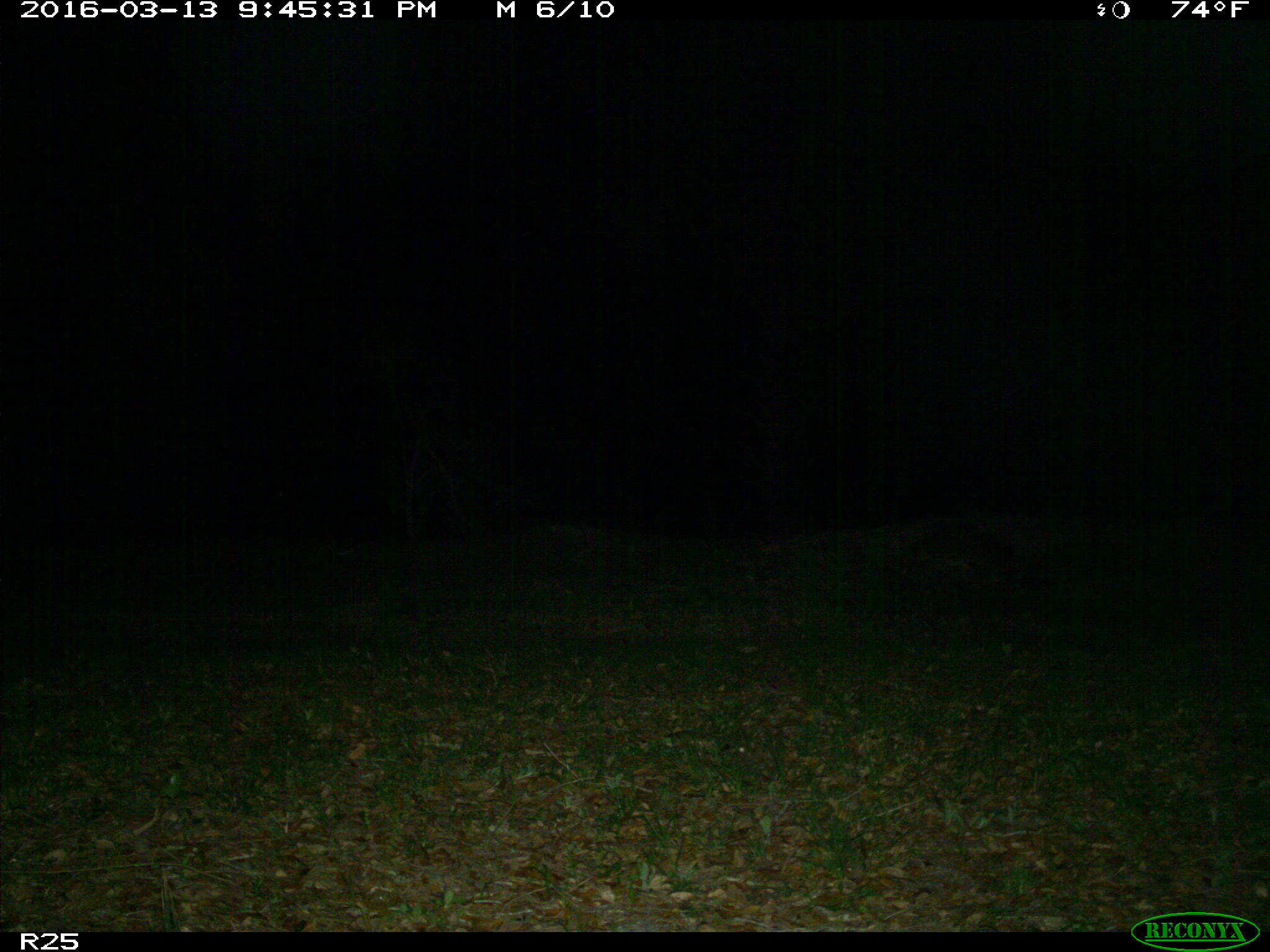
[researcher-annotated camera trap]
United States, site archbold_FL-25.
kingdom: Animalia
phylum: Chordata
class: Mammalia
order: Carnivora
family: Procyonidae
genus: Procyon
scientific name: Procyon lotor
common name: common raccoon